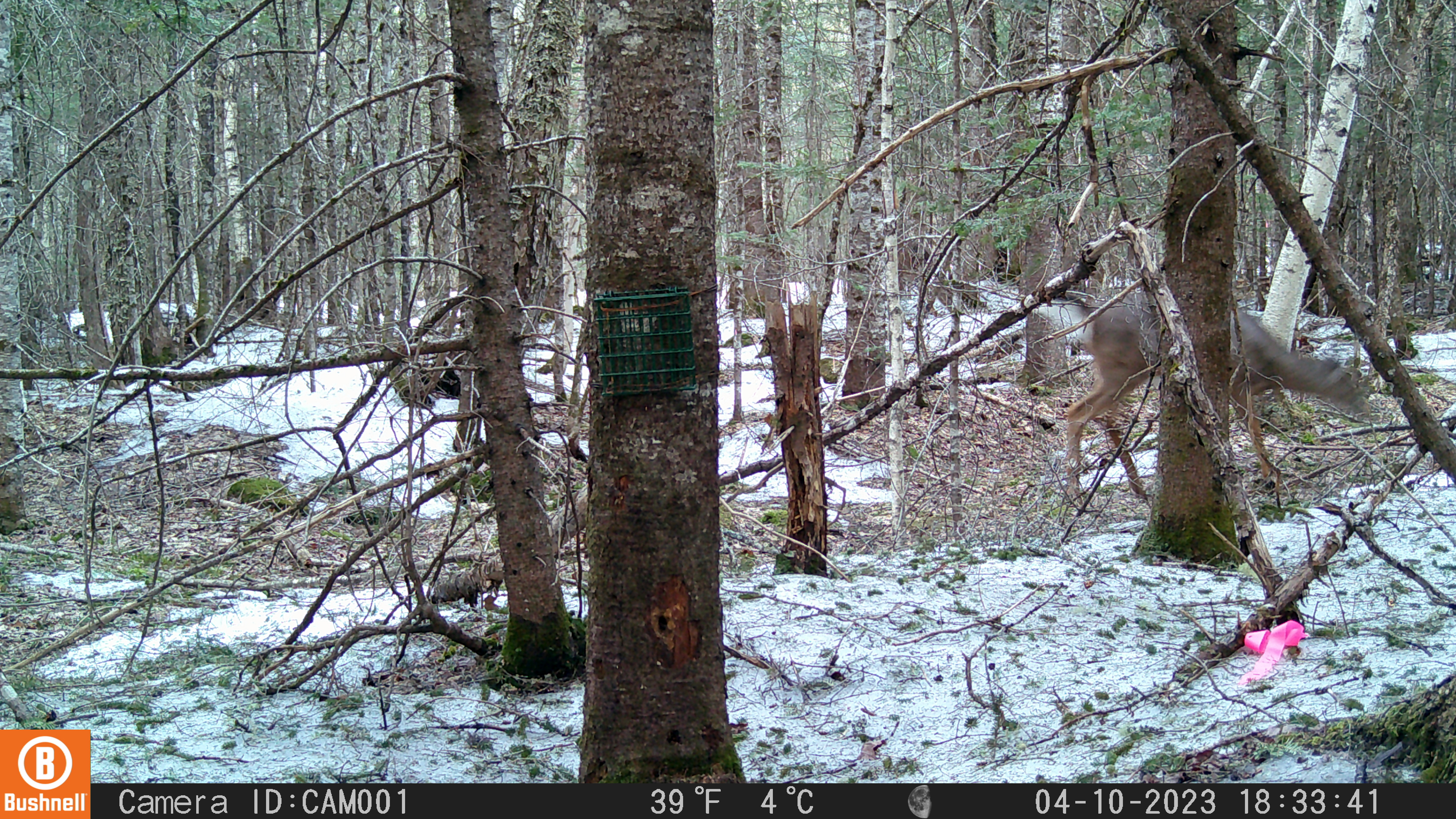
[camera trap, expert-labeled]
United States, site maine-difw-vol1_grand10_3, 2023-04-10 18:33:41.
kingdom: Animalia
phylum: Chordata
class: Mammalia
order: Artiodactyla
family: Cervidae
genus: Odocoileus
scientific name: Odocoileus virginianus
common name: white-tailed deer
White-tailed deer (Odocoileus virginianus).